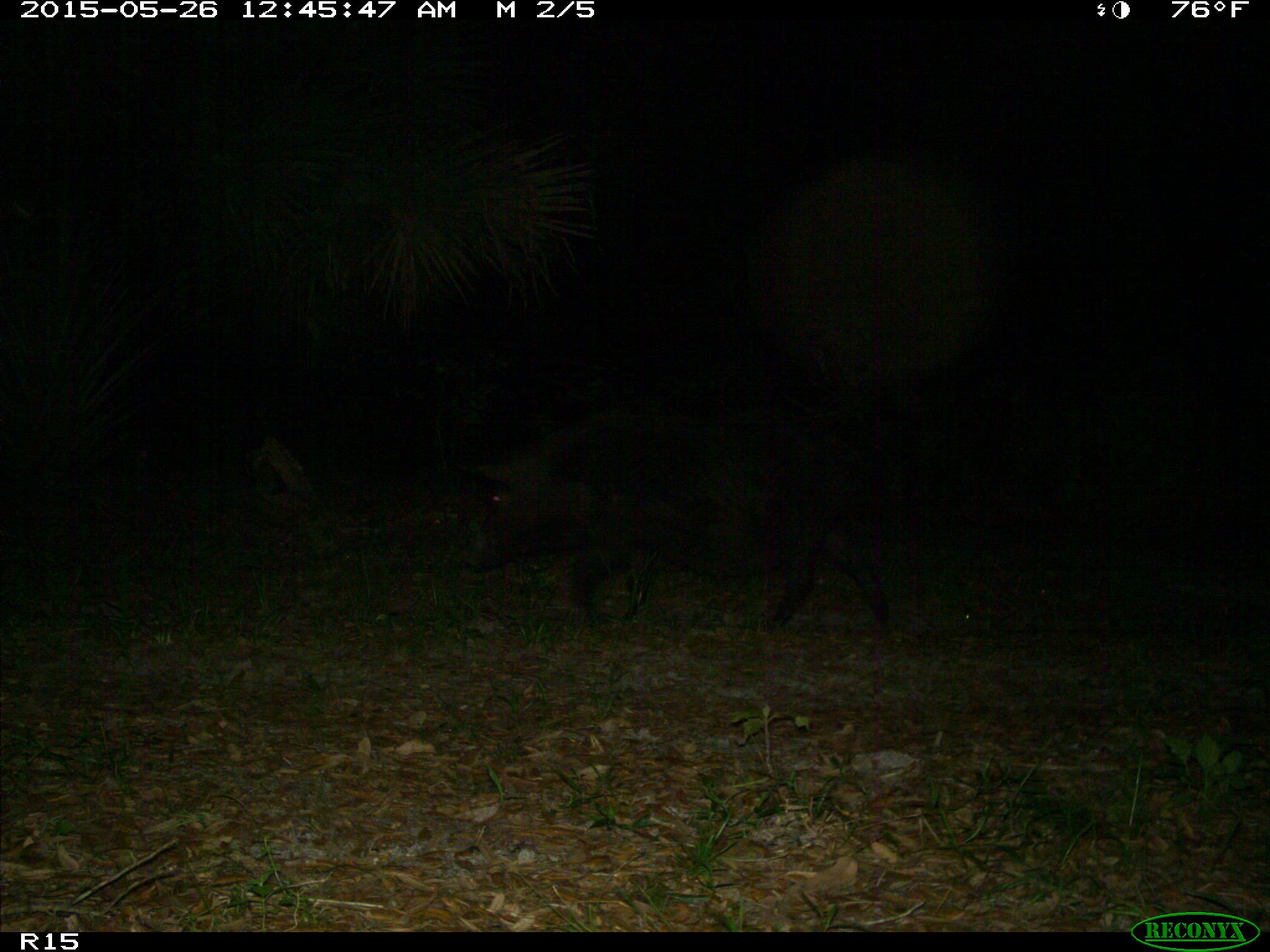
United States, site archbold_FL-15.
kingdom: Animalia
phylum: Chordata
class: Mammalia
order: Artiodactyla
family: Suidae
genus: Sus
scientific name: Sus scrofa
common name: wild boar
Sus scrofa (wild boar).